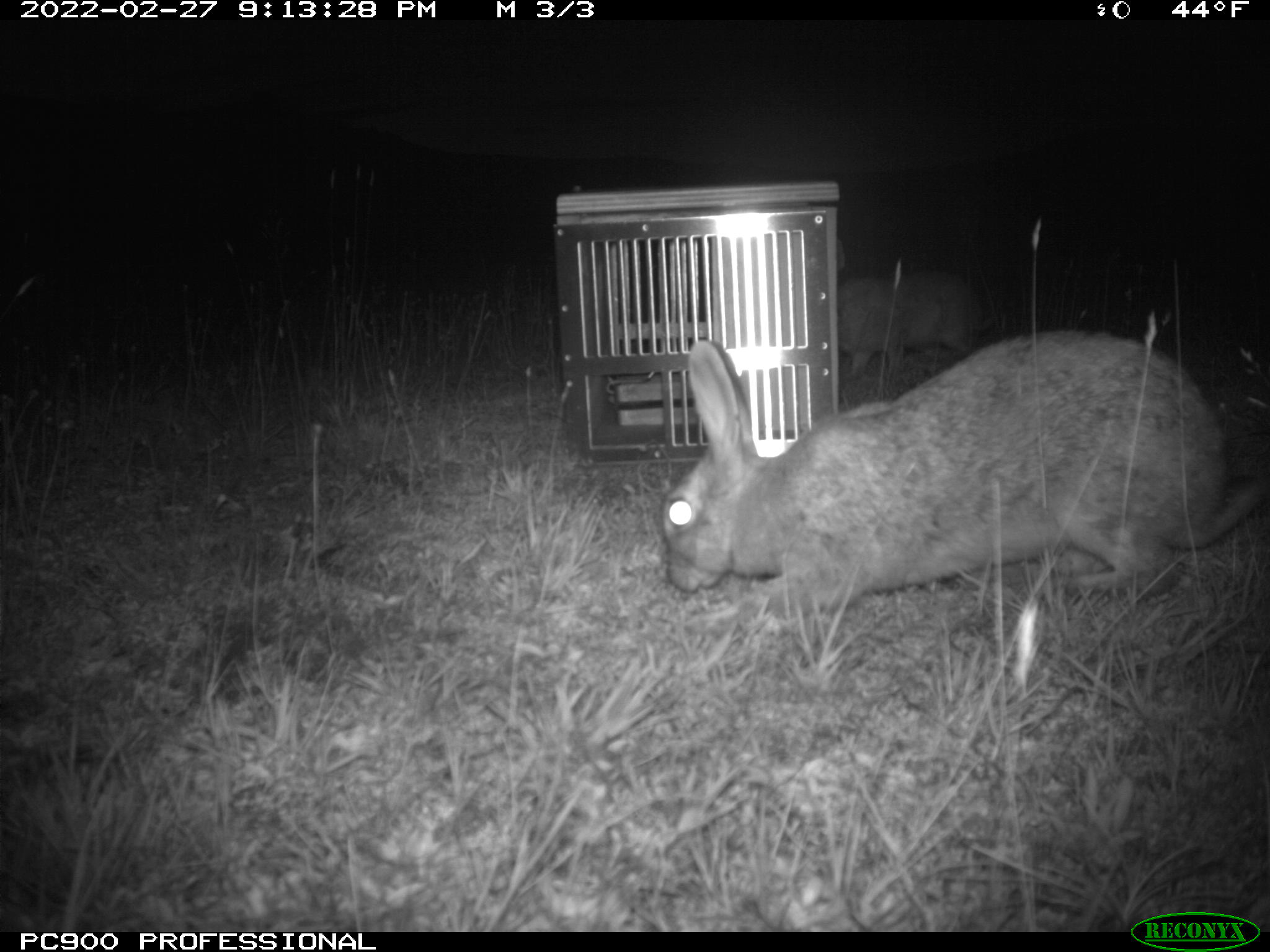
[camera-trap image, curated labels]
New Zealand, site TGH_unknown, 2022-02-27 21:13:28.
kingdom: Animalia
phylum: Chordata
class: Mammalia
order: Lagomorpha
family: Leporidae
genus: Oryctolagus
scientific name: Oryctolagus cuniculus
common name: european rabbit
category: rabbit